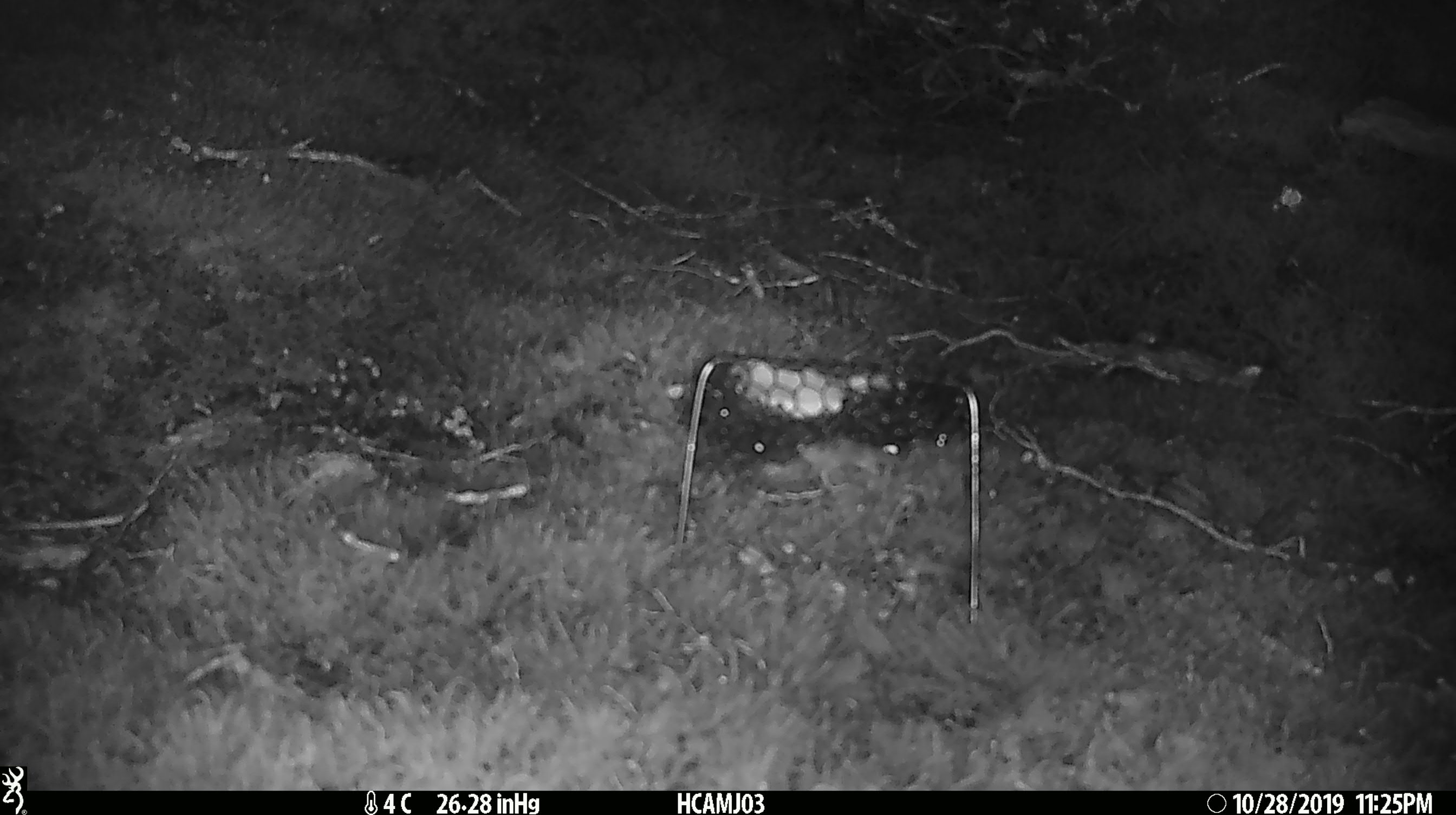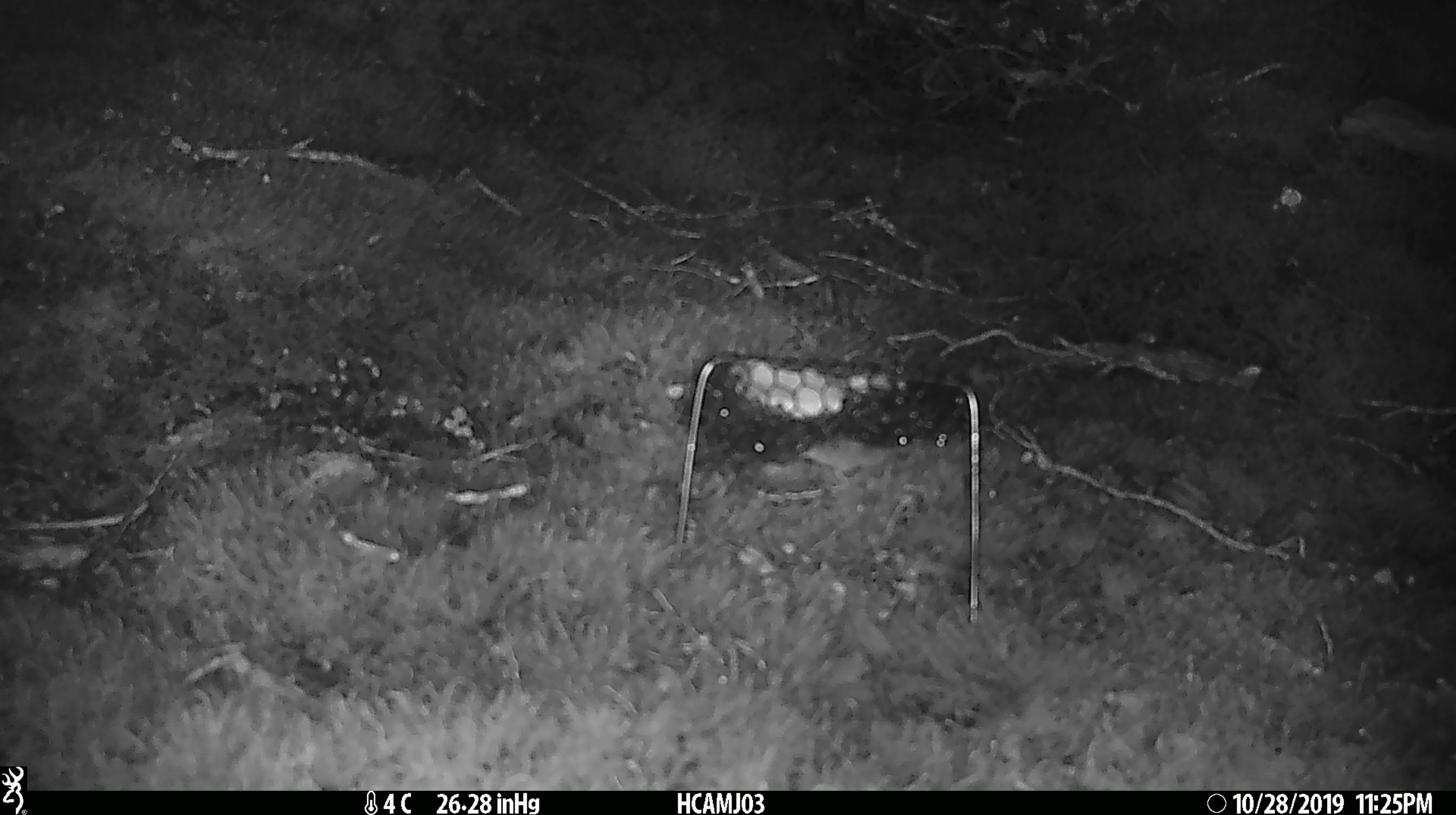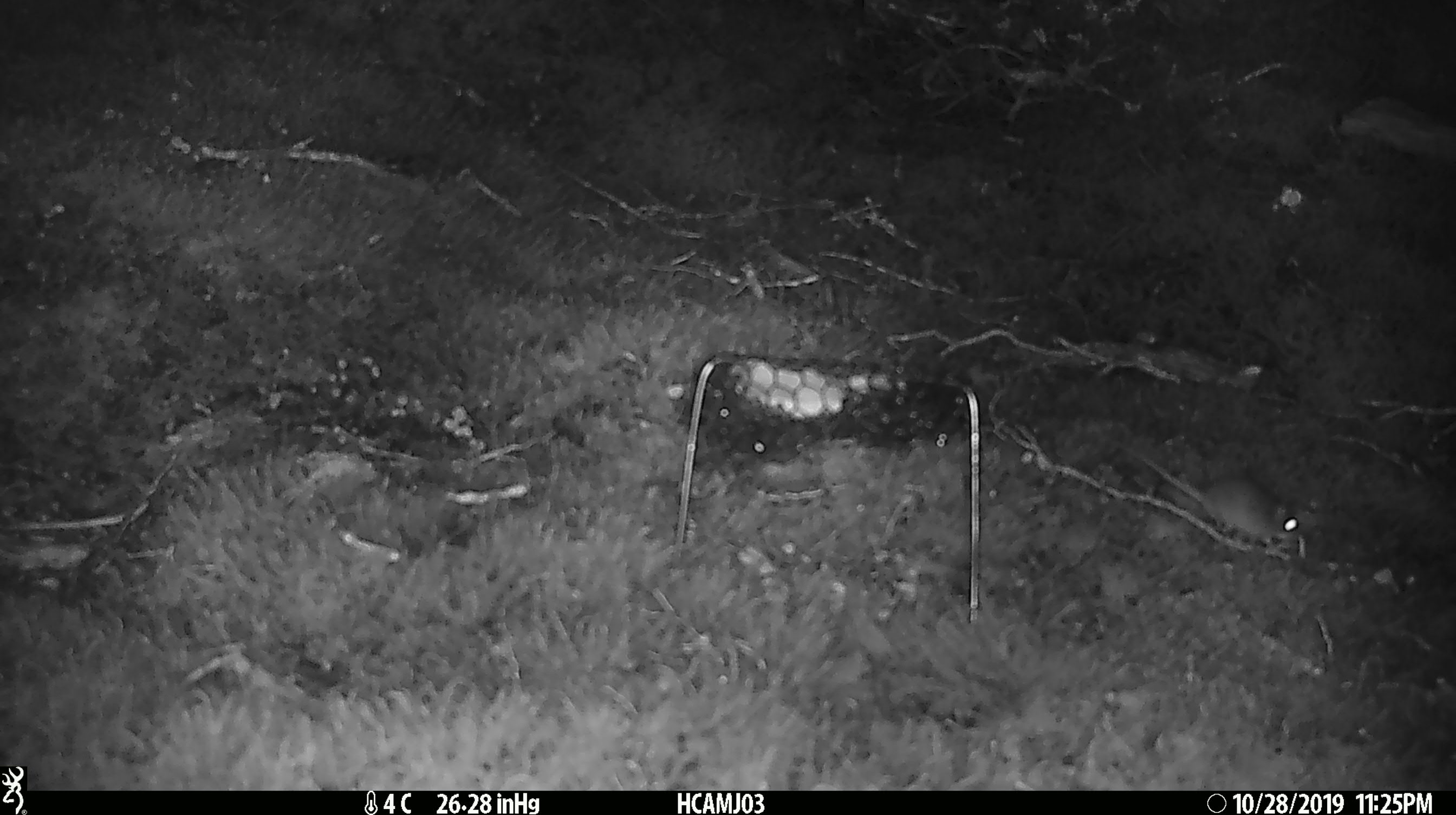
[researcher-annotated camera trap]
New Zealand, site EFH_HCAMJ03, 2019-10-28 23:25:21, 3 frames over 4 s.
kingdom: Animalia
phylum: Chordata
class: Mammalia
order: Rodentia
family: Muridae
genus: Mus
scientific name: Mus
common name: mouse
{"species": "mouse (Mus)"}